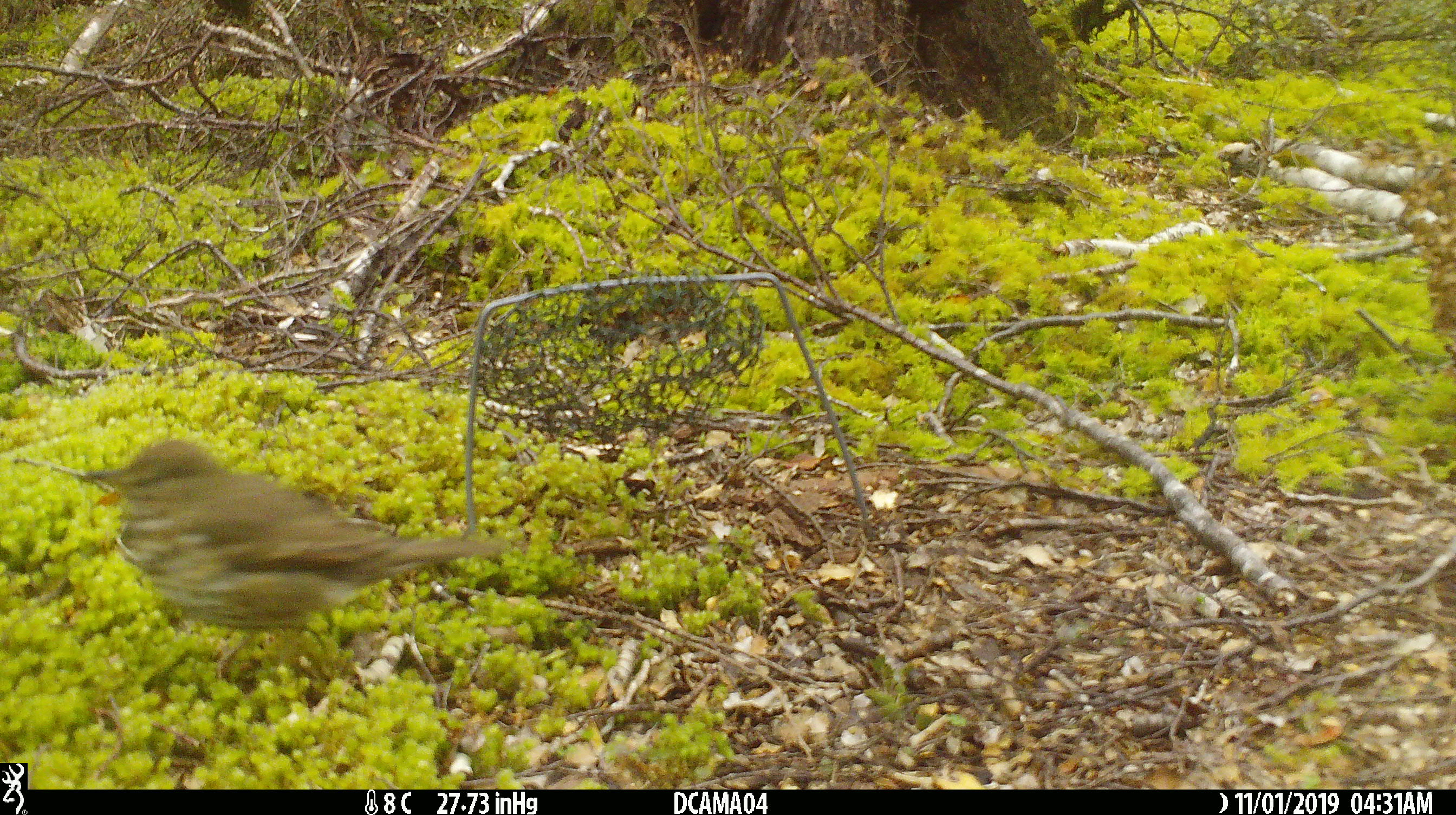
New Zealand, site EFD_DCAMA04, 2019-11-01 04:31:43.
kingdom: Animalia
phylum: Chordata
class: Aves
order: Passeriformes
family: Turdidae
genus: Turdus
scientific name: Turdus philomelos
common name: song thrush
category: thrush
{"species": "thrush (song thrush) (Turdus philomelos)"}